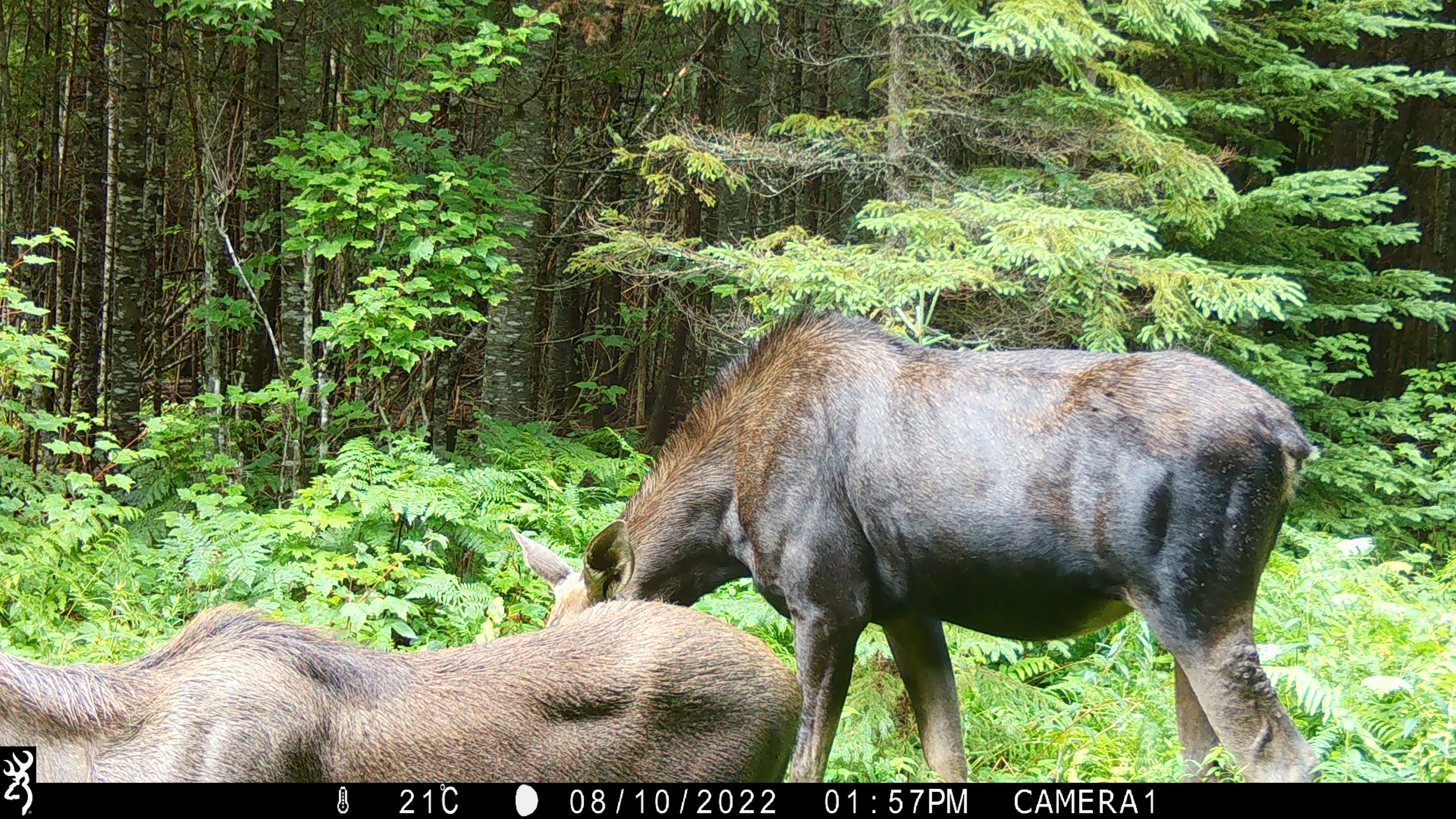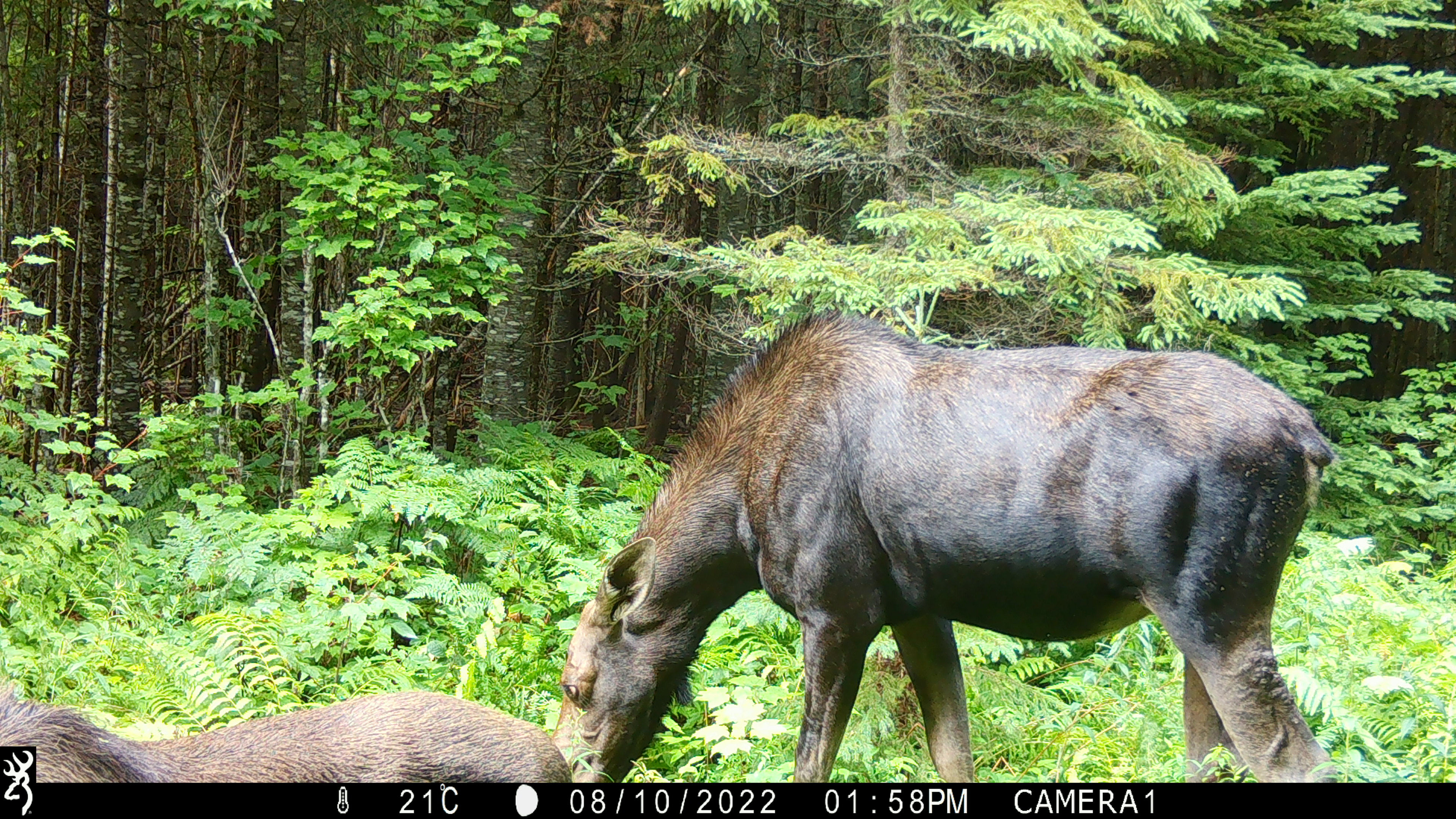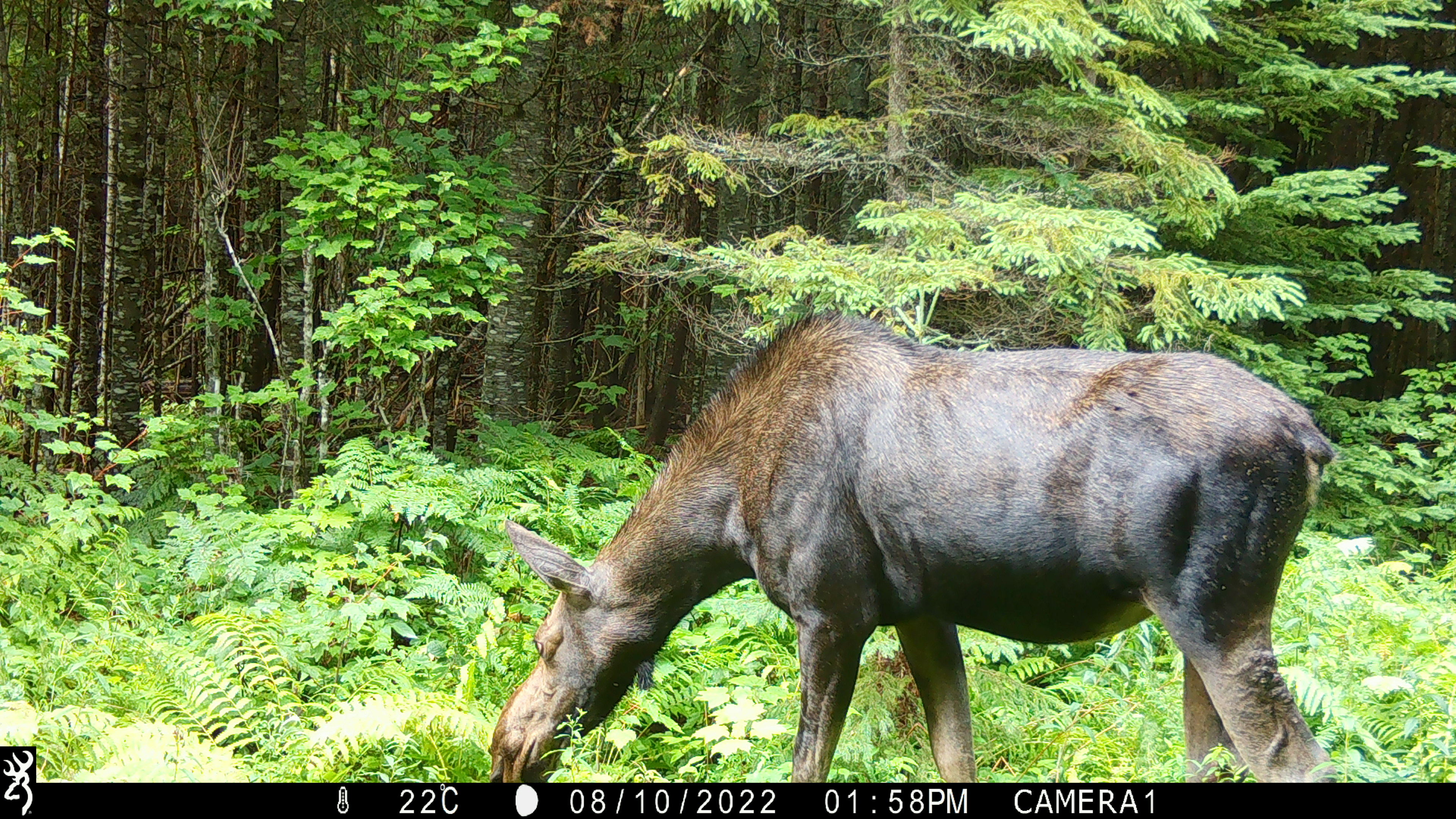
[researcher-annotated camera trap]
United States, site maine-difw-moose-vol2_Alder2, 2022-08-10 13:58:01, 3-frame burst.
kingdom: Animalia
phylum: Chordata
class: Mammalia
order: Artiodactyla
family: Cervidae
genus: Alces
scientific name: Alces alces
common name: moose